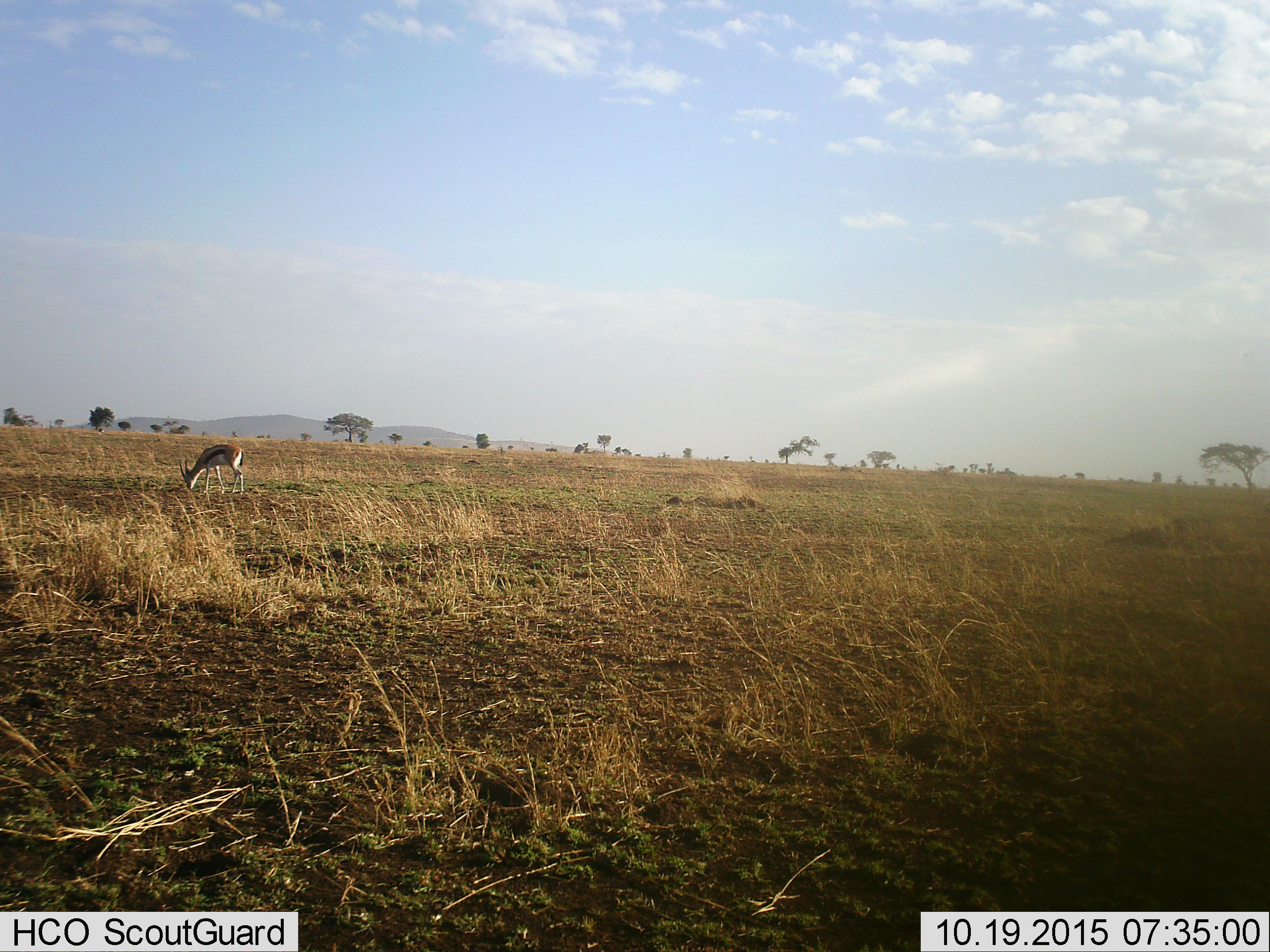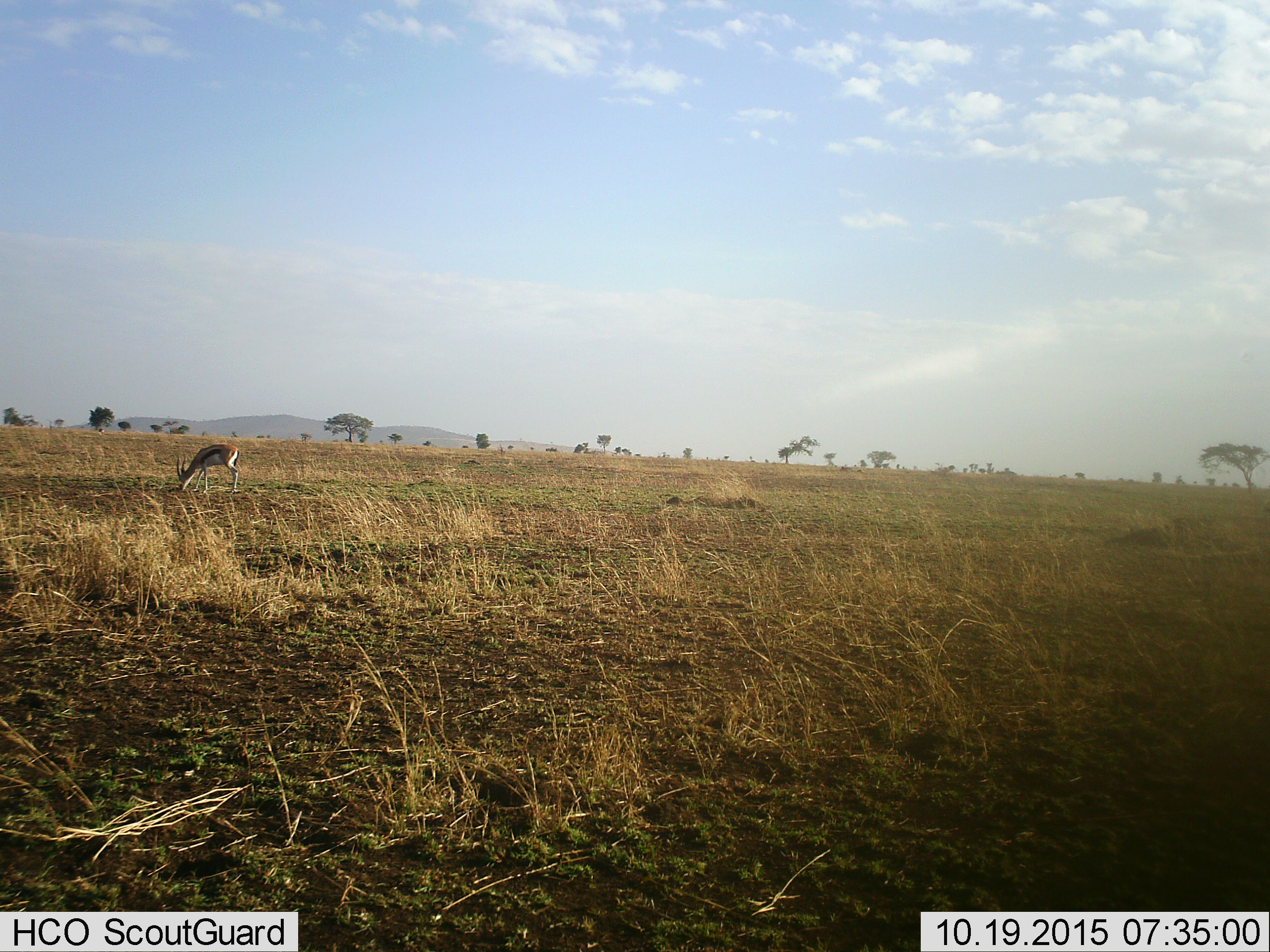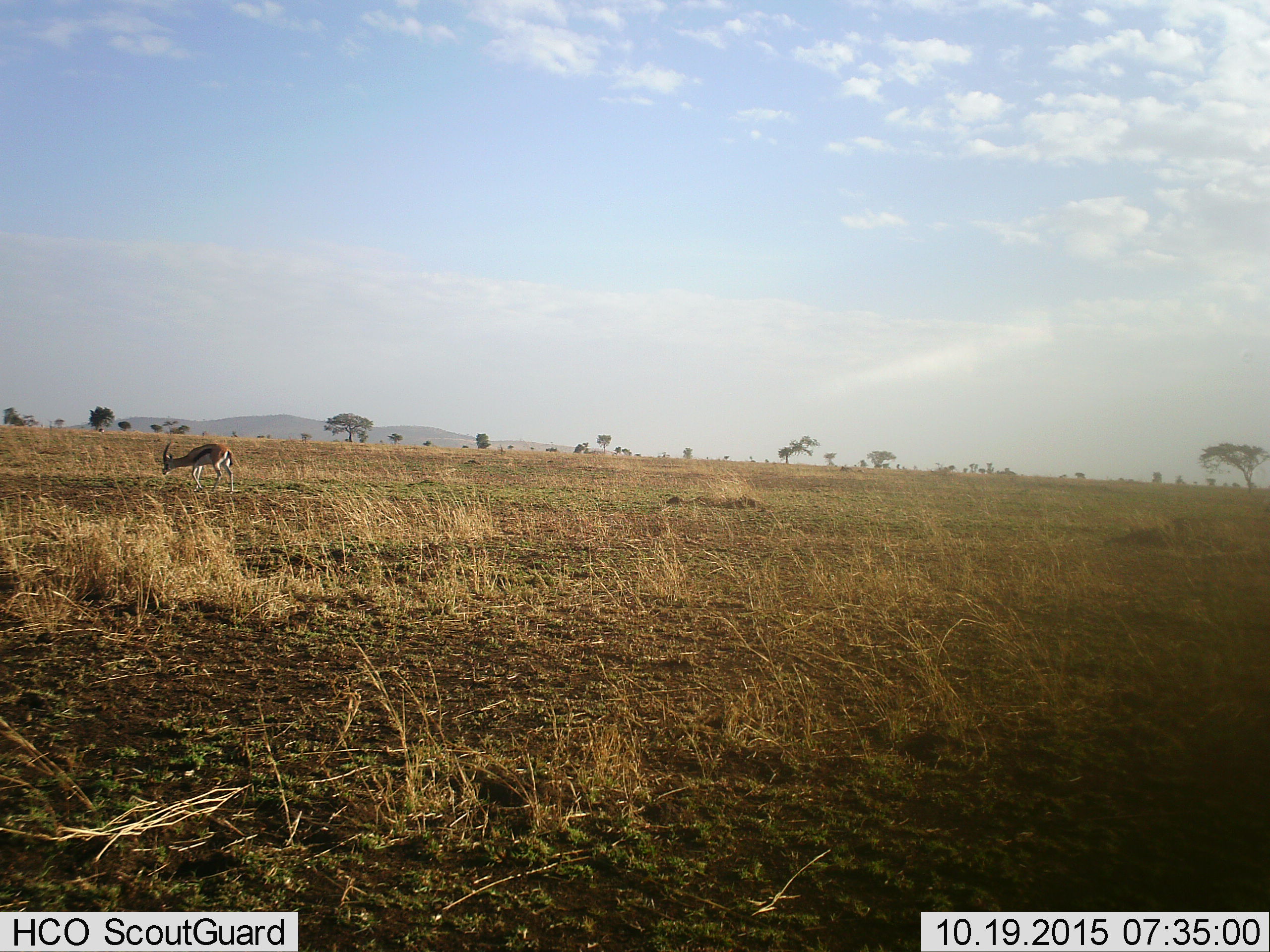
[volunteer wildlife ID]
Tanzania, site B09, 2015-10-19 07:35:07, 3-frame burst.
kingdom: Animalia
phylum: Chordata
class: Mammalia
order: Artiodactyla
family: Bovidae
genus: Eudorcas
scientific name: Eudorcas thomsonii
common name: thomson's gazelle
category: gazellethomsons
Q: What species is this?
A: Gazellethomsons (thomson's gazelle) (Eudorcas thomsonii).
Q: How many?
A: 1.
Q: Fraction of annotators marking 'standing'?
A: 42%.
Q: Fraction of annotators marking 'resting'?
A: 0%.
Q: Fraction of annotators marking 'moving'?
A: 11%.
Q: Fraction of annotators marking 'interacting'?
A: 0%.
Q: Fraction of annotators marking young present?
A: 0%.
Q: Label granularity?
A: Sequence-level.